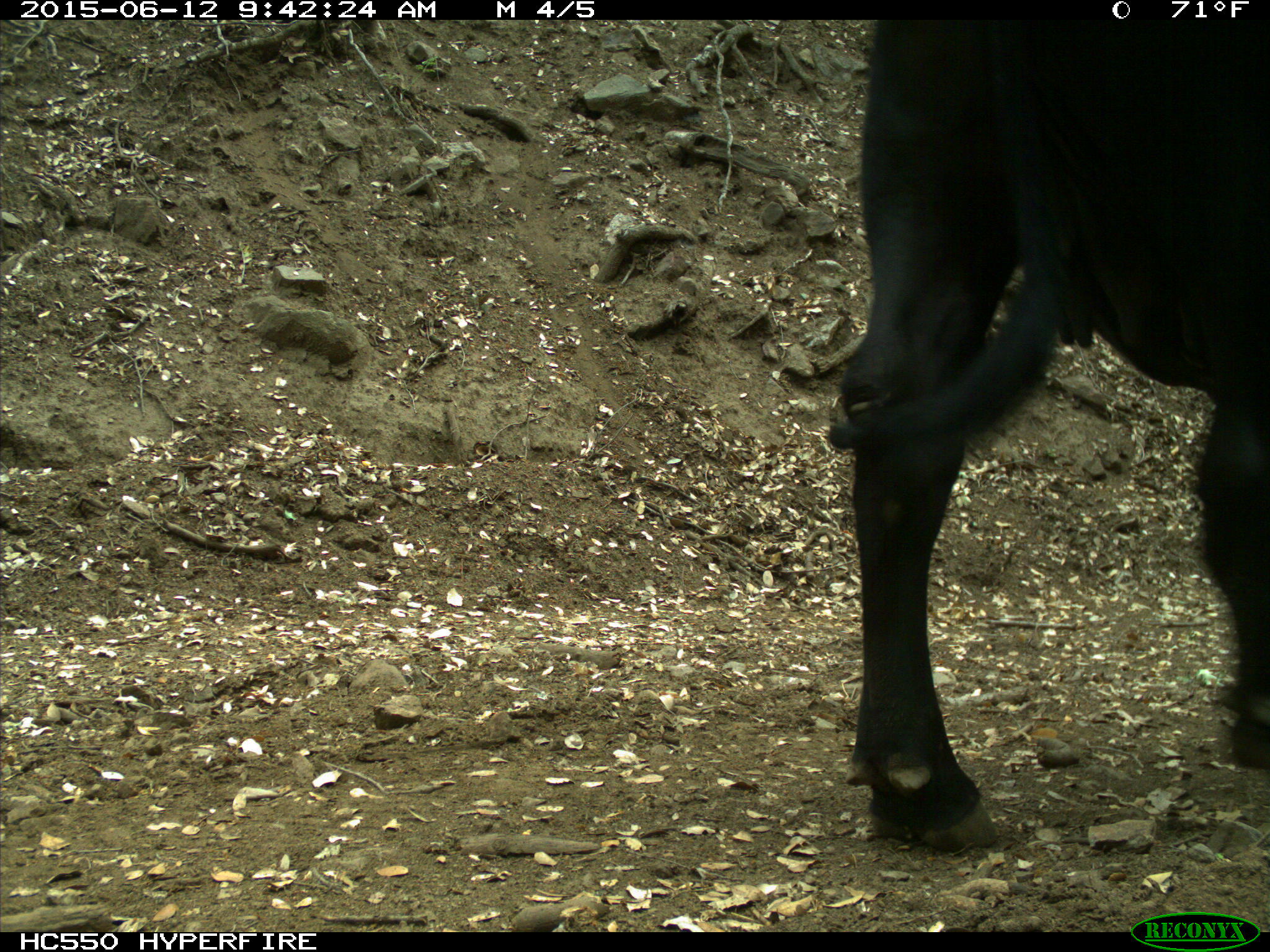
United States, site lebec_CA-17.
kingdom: Animalia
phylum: Chordata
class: Mammalia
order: Artiodactyla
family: Bovidae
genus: Bos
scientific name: Bos taurus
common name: domestic cow